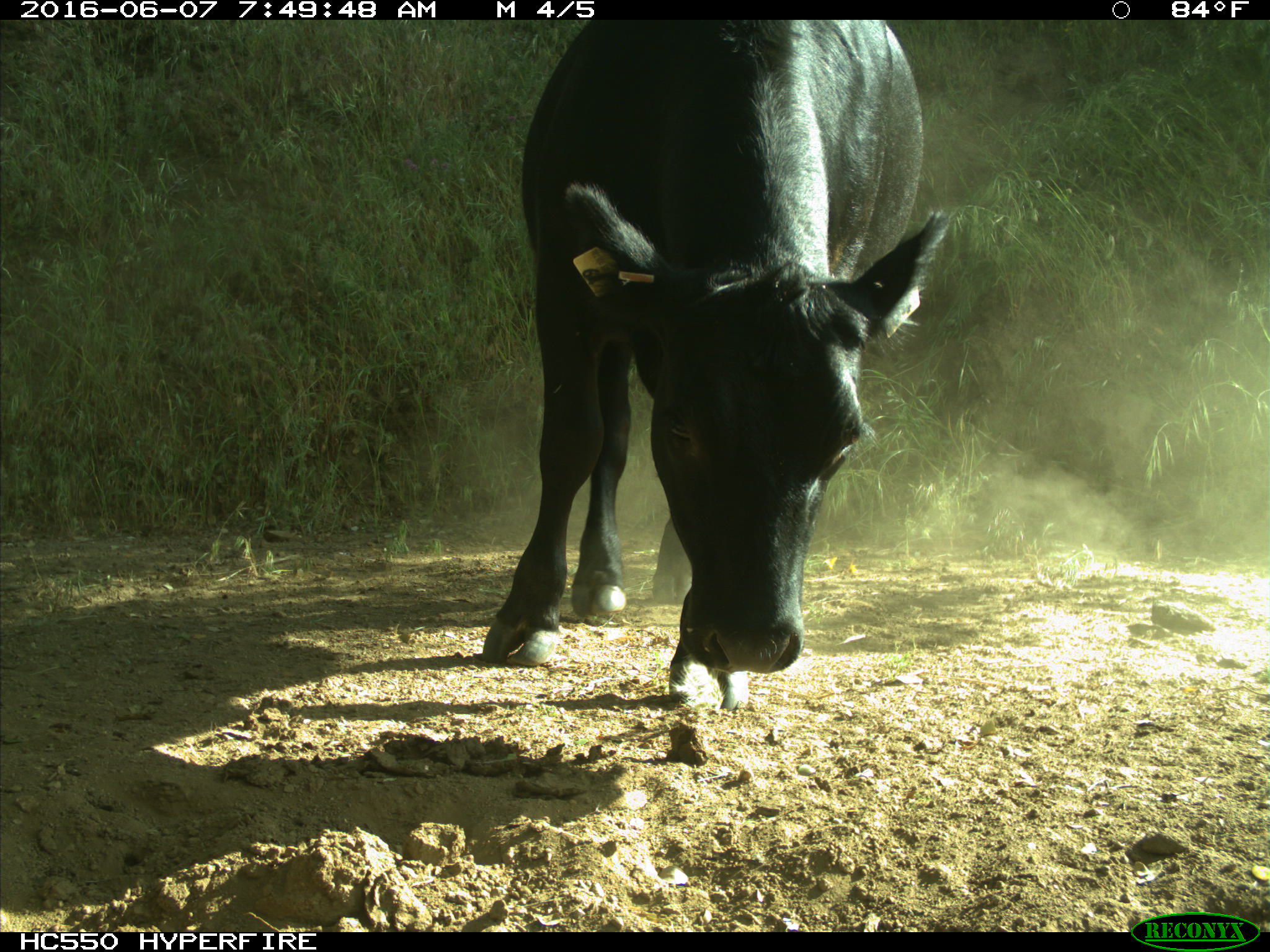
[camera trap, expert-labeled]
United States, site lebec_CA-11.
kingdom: Animalia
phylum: Chordata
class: Mammalia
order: Artiodactyla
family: Bovidae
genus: Bos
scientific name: Bos taurus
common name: domestic cow